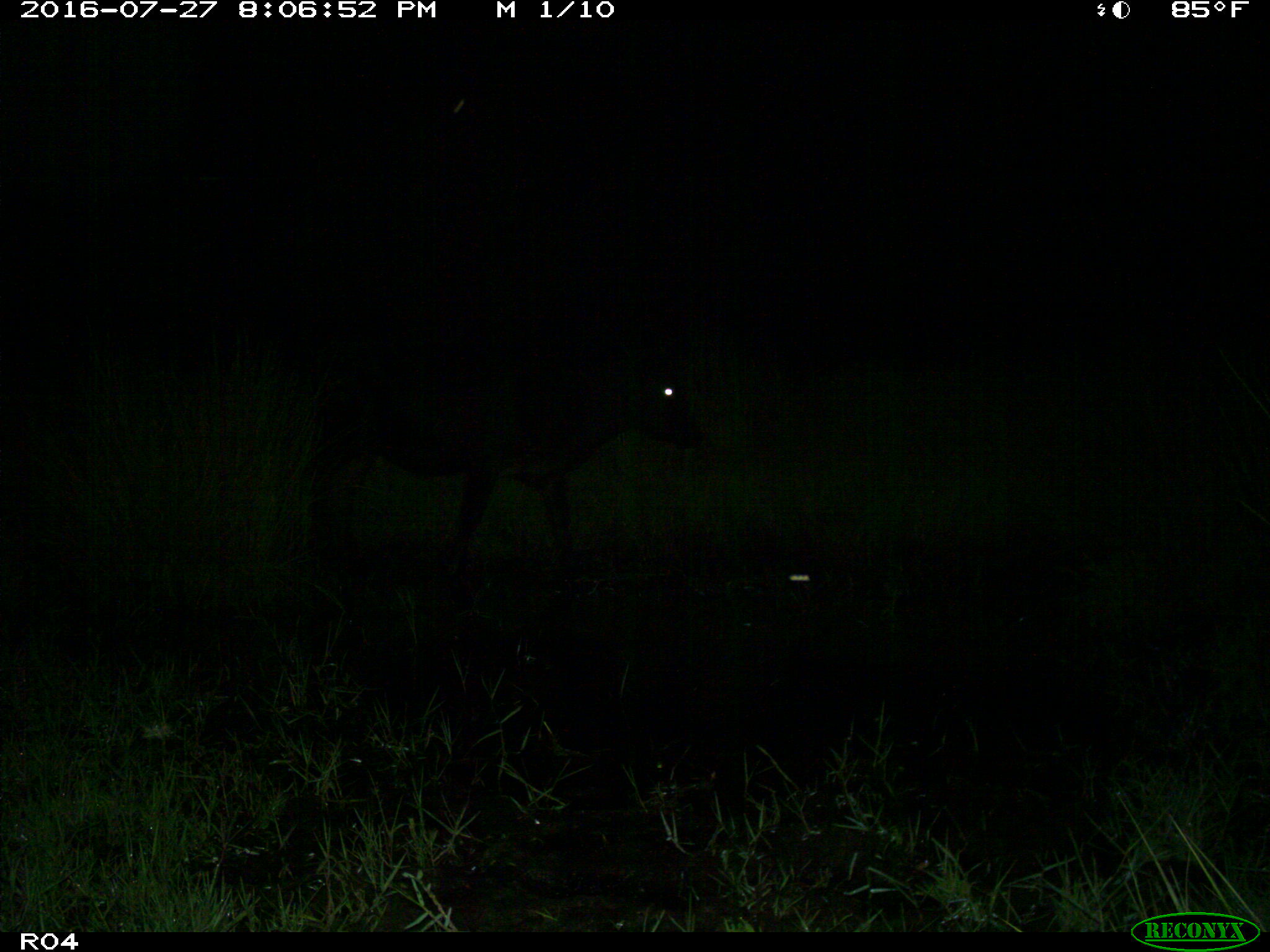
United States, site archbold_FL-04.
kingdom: Animalia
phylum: Chordata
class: Mammalia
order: Artiodactyla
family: Bovidae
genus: Bos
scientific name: Bos taurus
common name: domestic cow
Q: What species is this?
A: Bos taurus (domestic cow).